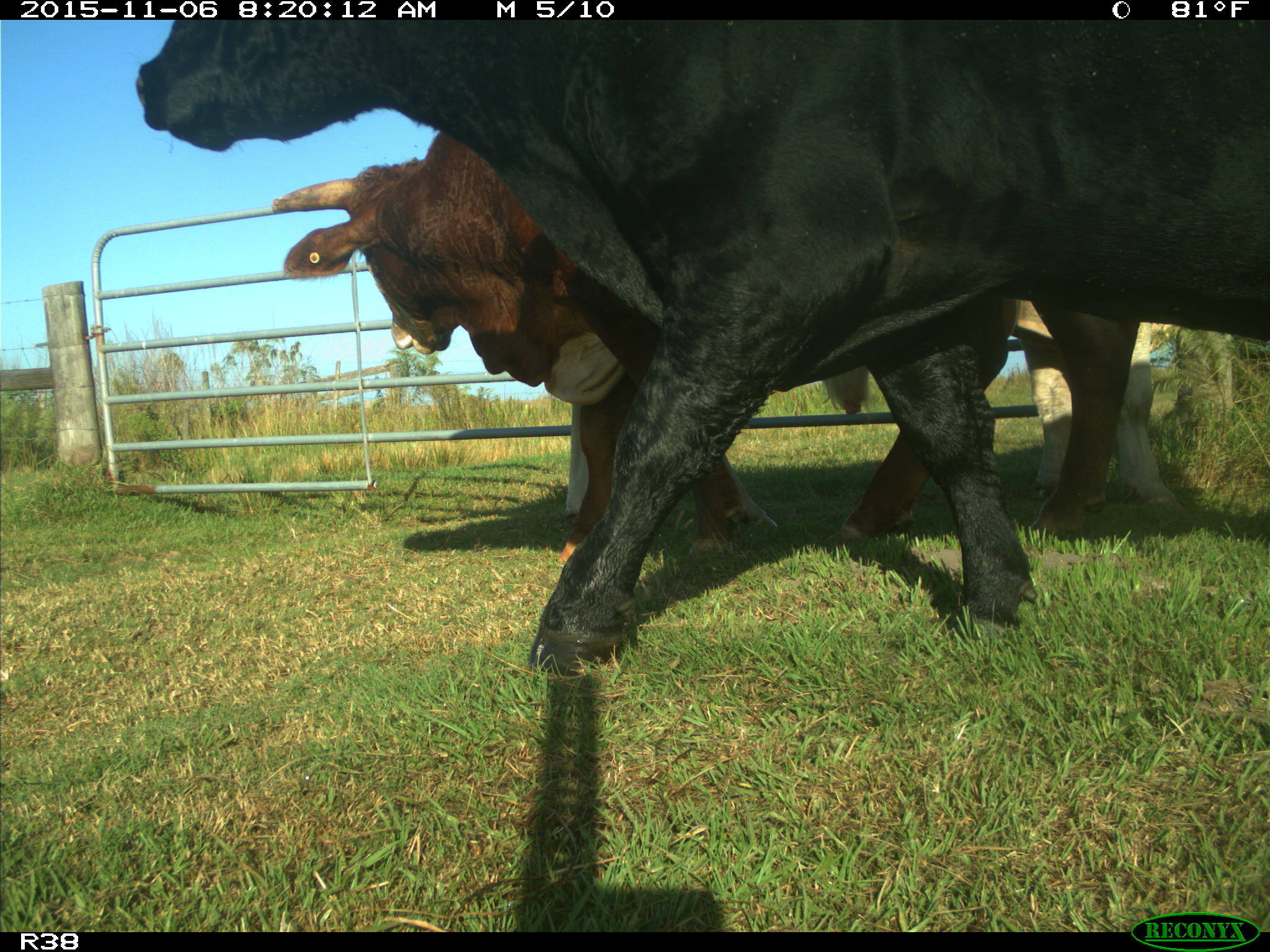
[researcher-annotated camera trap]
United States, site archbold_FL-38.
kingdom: Animalia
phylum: Chordata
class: Mammalia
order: Artiodactyla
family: Bovidae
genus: Bos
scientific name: Bos taurus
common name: domestic cow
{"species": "Bos taurus (domestic cow)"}